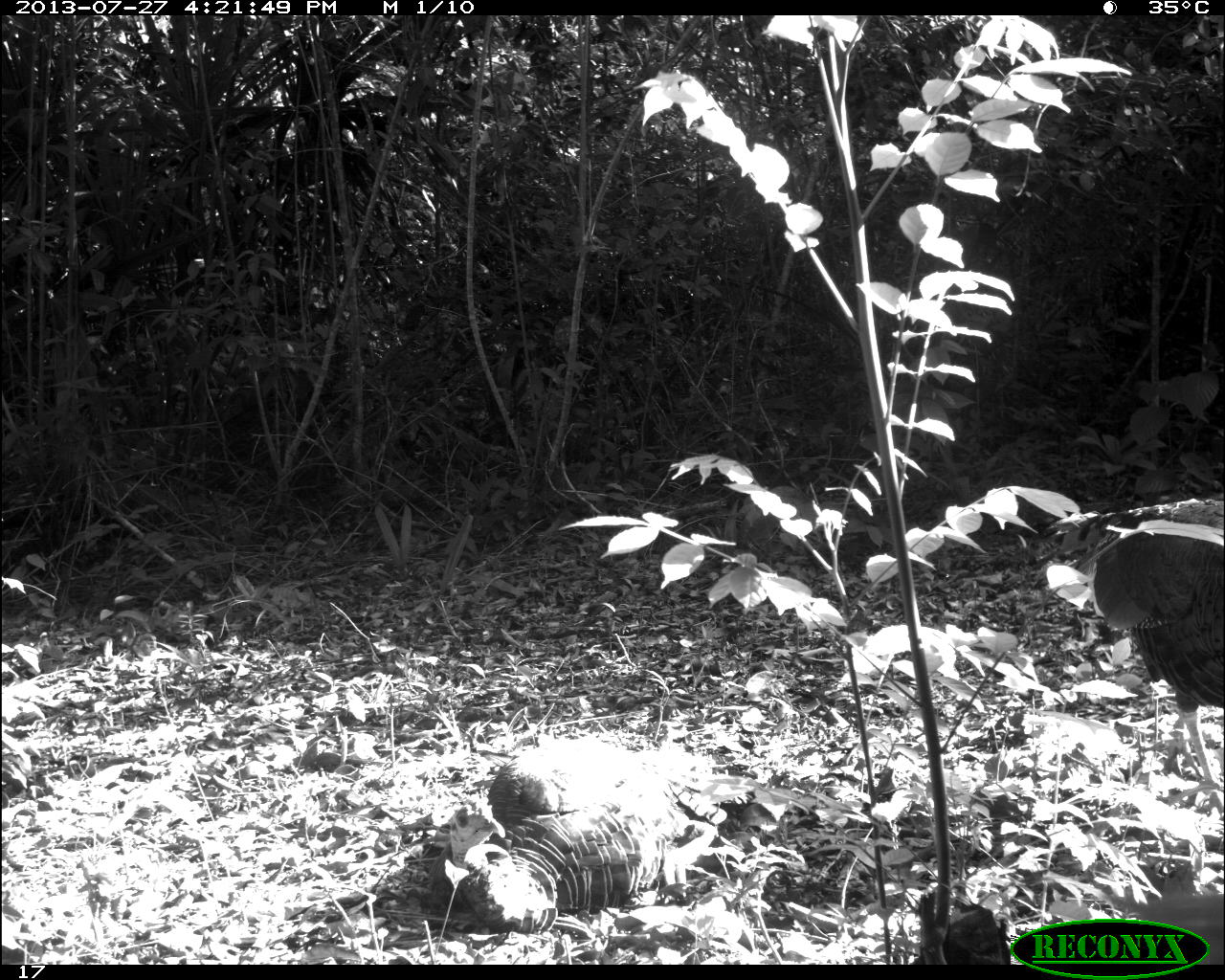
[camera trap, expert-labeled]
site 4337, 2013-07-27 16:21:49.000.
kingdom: Animalia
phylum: Chordata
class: Aves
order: Galliformes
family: Phasianidae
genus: Meleagris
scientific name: Meleagris ocellata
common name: ocellated turkey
Meleagris ocellata (ocellated turkey), count 2.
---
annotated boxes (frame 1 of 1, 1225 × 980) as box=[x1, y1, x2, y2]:
meleagris ocellata: box=[427, 731, 817, 934]; box=[1027, 498, 1225, 819]